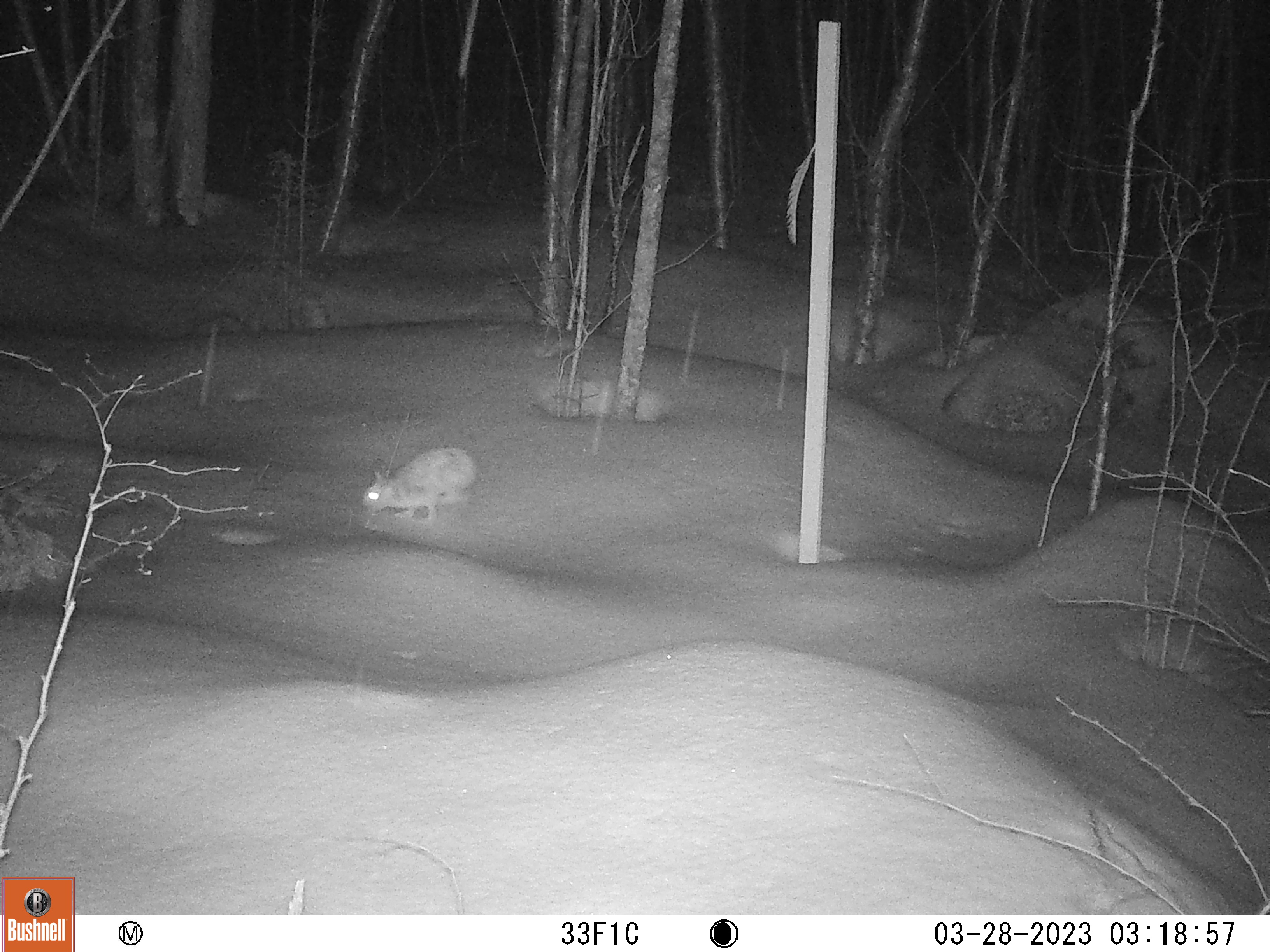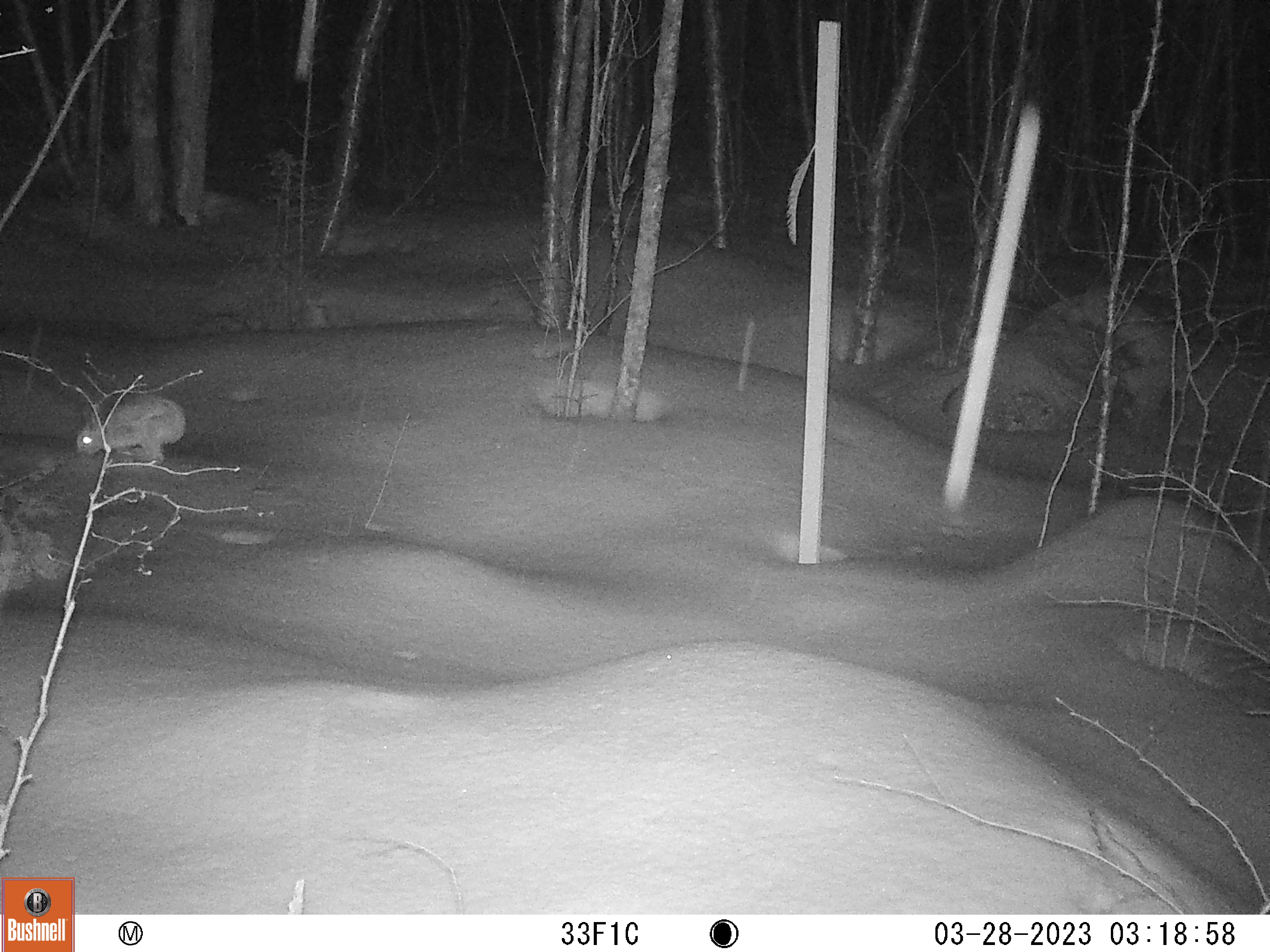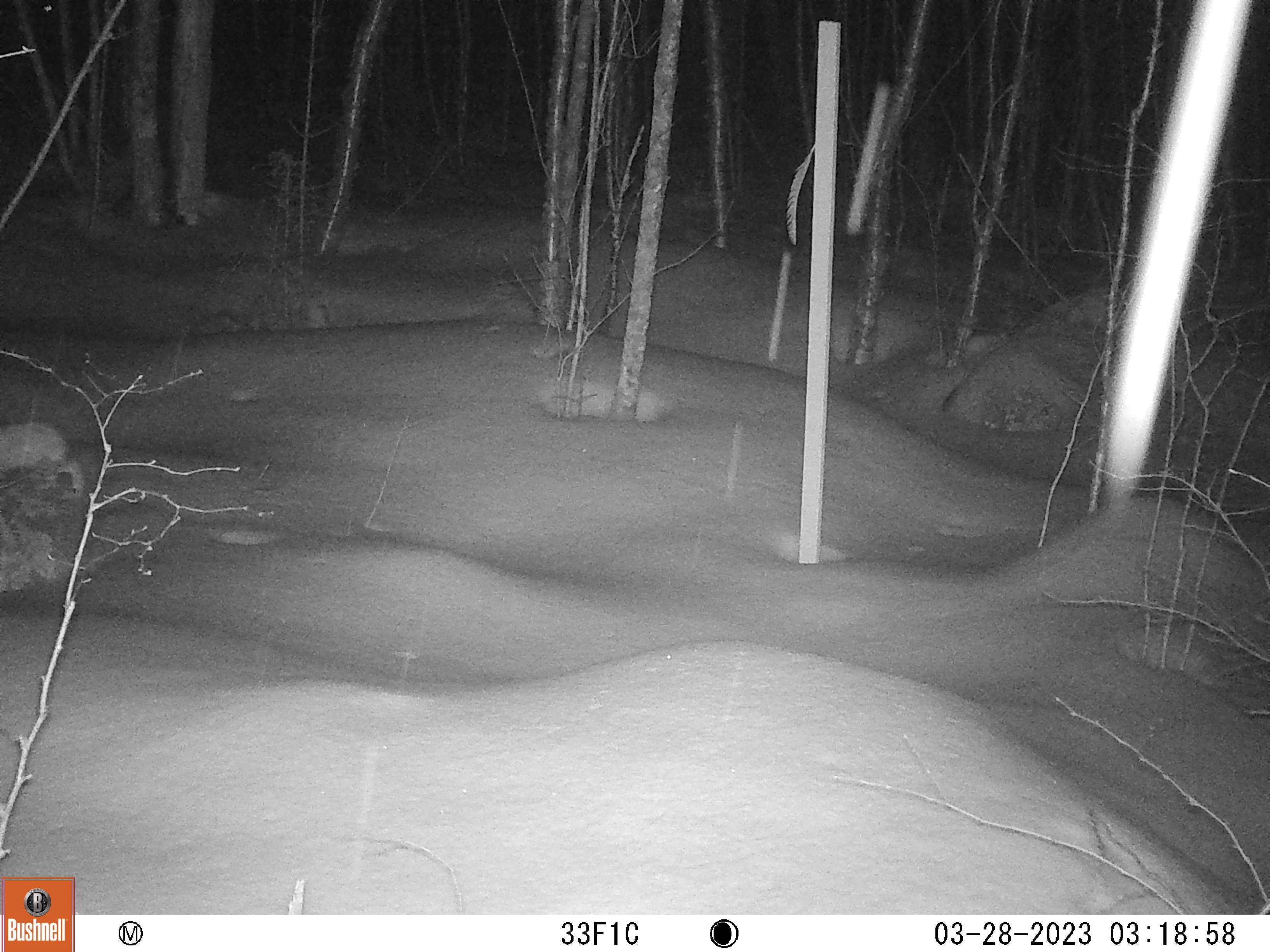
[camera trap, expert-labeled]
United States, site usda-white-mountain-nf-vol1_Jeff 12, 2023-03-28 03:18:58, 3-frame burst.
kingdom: Animalia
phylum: Chordata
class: Mammalia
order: Lagomorpha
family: Leporidae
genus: Lepus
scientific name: Lepus americanus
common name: snowshoe hare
Snowshoe hare (Lepus americanus).